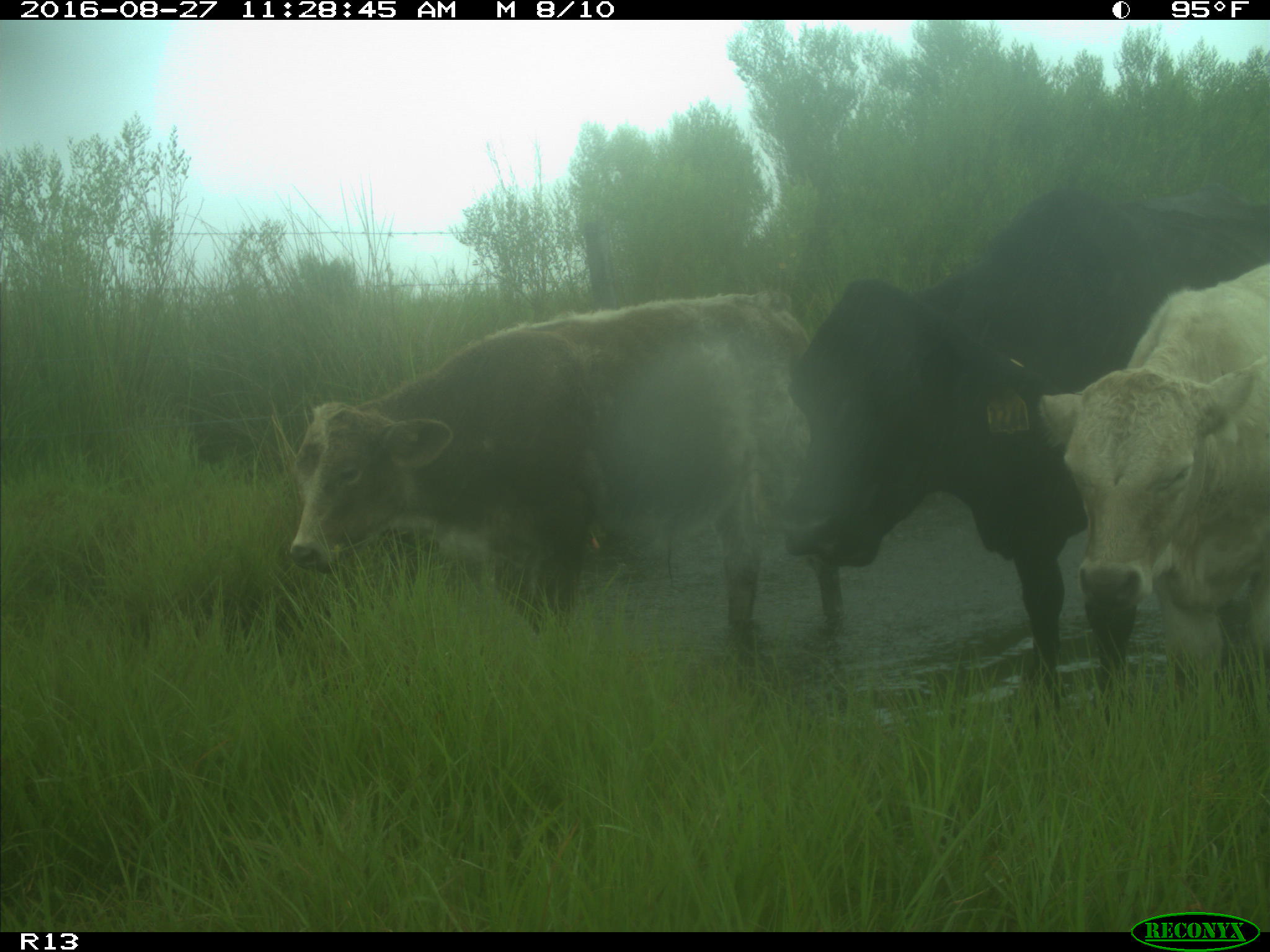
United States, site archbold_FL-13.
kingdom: Animalia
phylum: Chordata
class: Mammalia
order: Artiodactyla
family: Bovidae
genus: Bos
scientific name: Bos taurus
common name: domestic cow